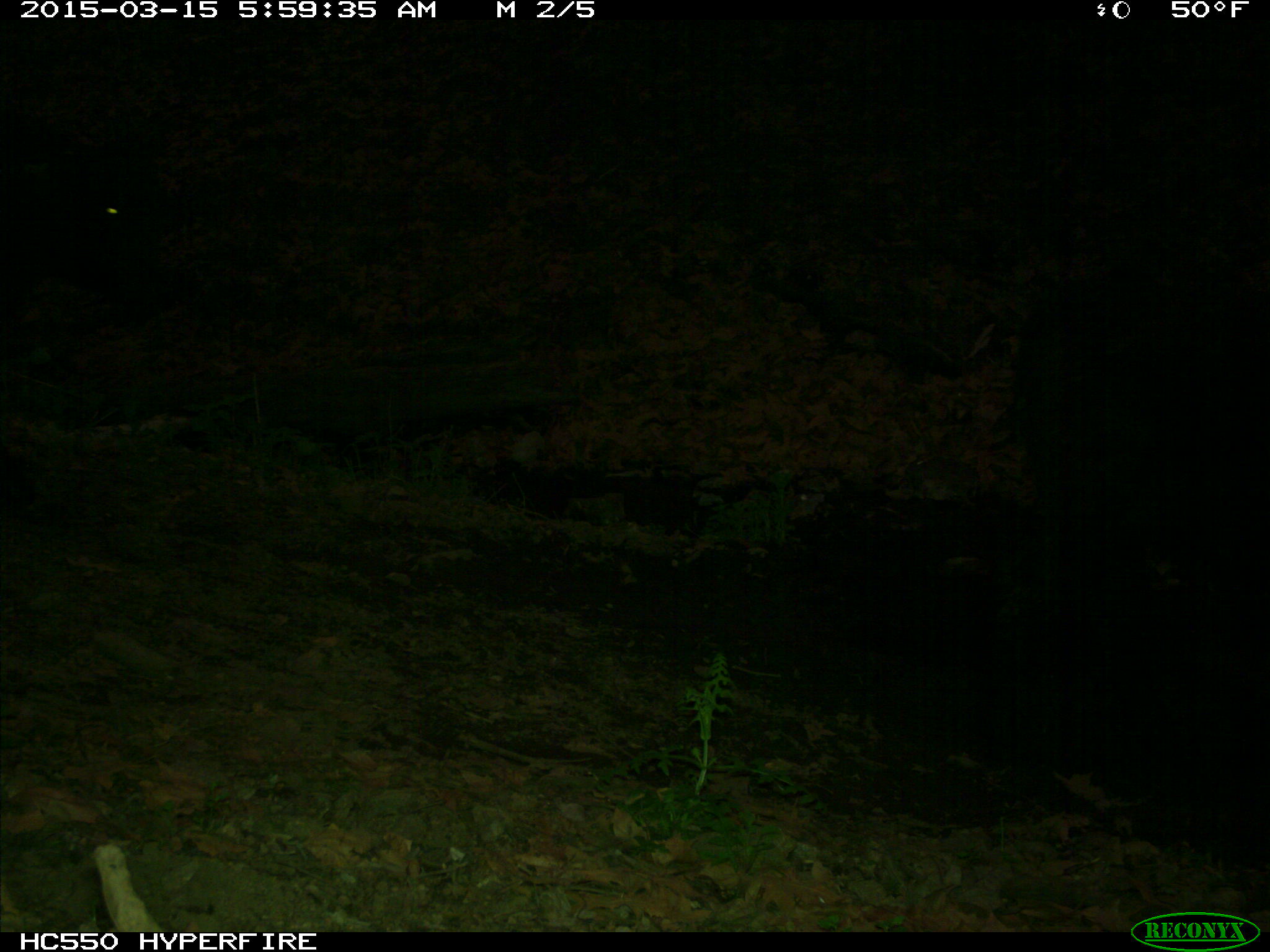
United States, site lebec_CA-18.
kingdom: Animalia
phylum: Chordata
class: Mammalia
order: Artiodactyla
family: Bovidae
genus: Bos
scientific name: Bos taurus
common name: domestic cow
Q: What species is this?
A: Bos taurus (domestic cow).